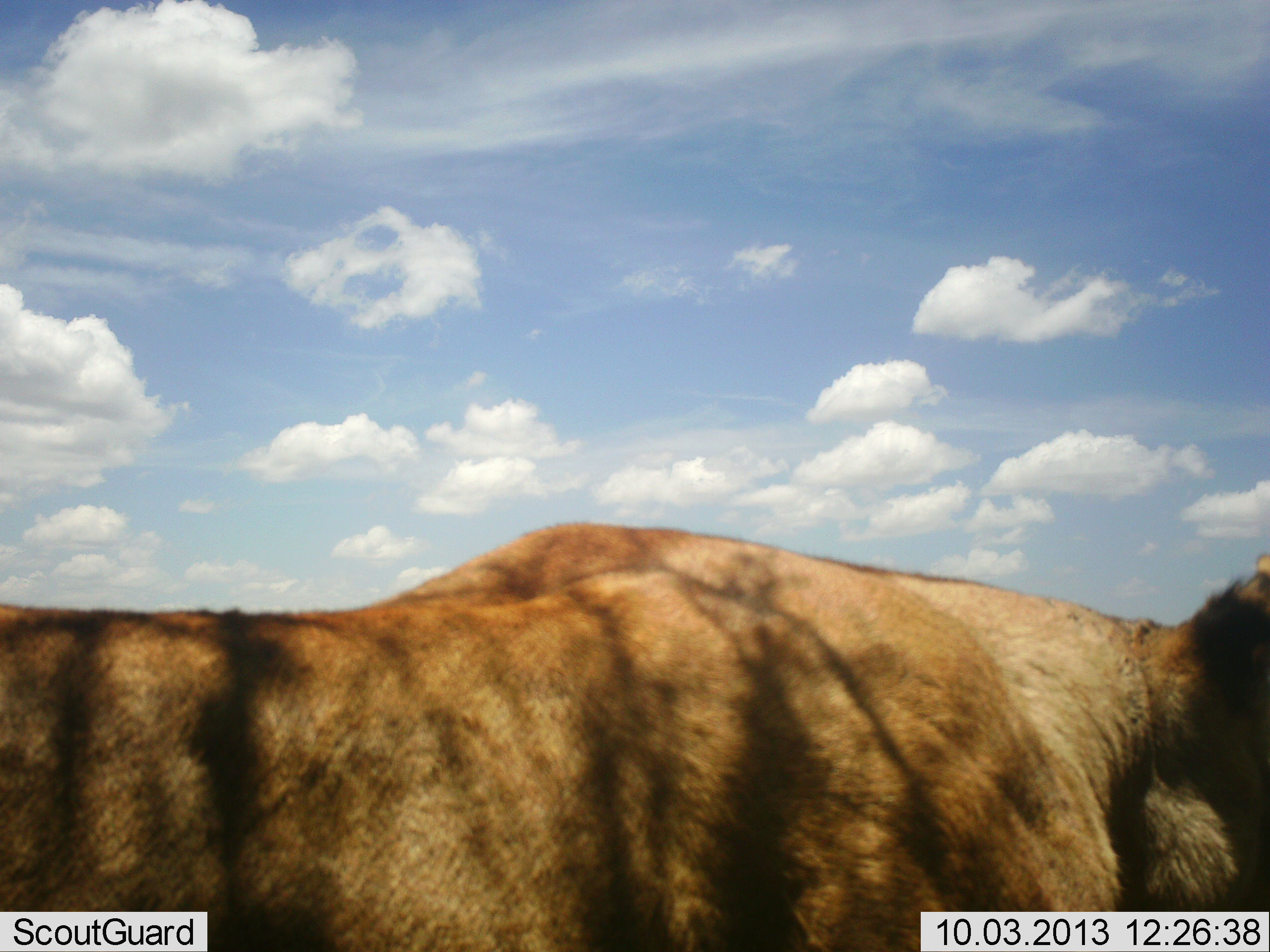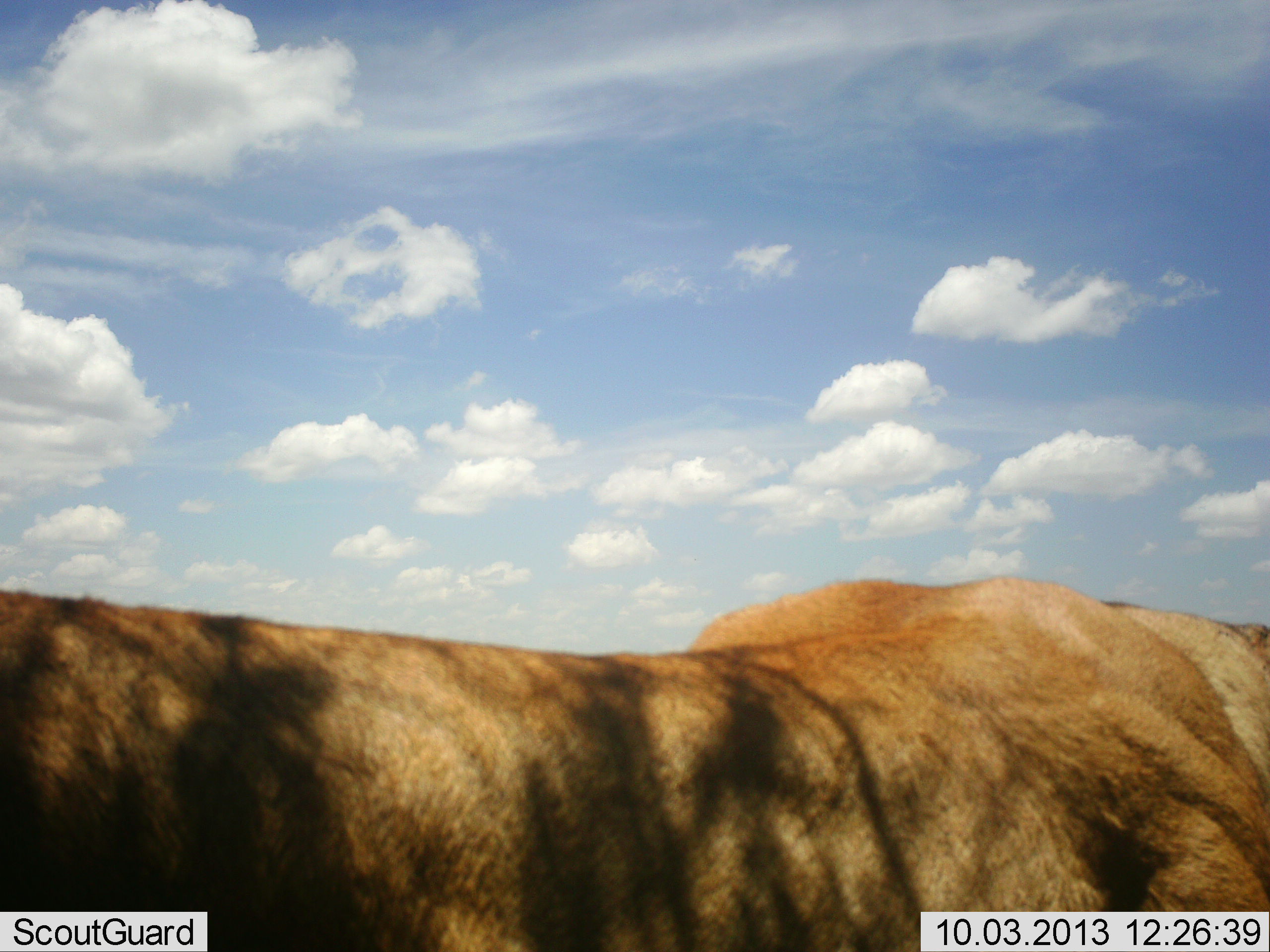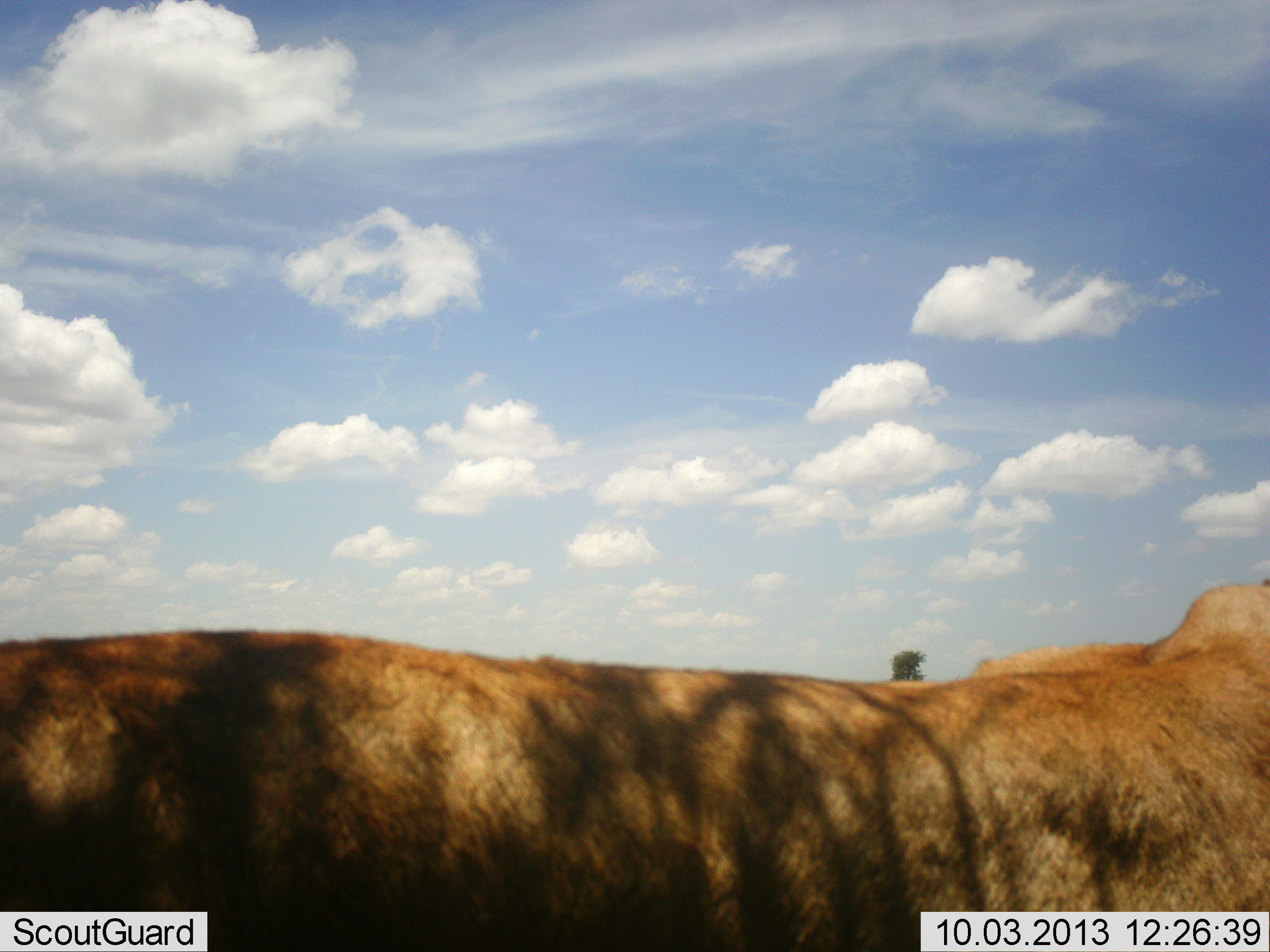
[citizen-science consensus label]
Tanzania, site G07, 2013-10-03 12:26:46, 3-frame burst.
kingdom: Animalia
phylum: Chordata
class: Mammalia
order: Carnivora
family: Felidae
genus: Panthera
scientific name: Panthera leo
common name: lion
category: lionfemale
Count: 1.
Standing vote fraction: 20%.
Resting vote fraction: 4%.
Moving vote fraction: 76%.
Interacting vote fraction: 0%.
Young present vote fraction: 0%.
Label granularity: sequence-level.